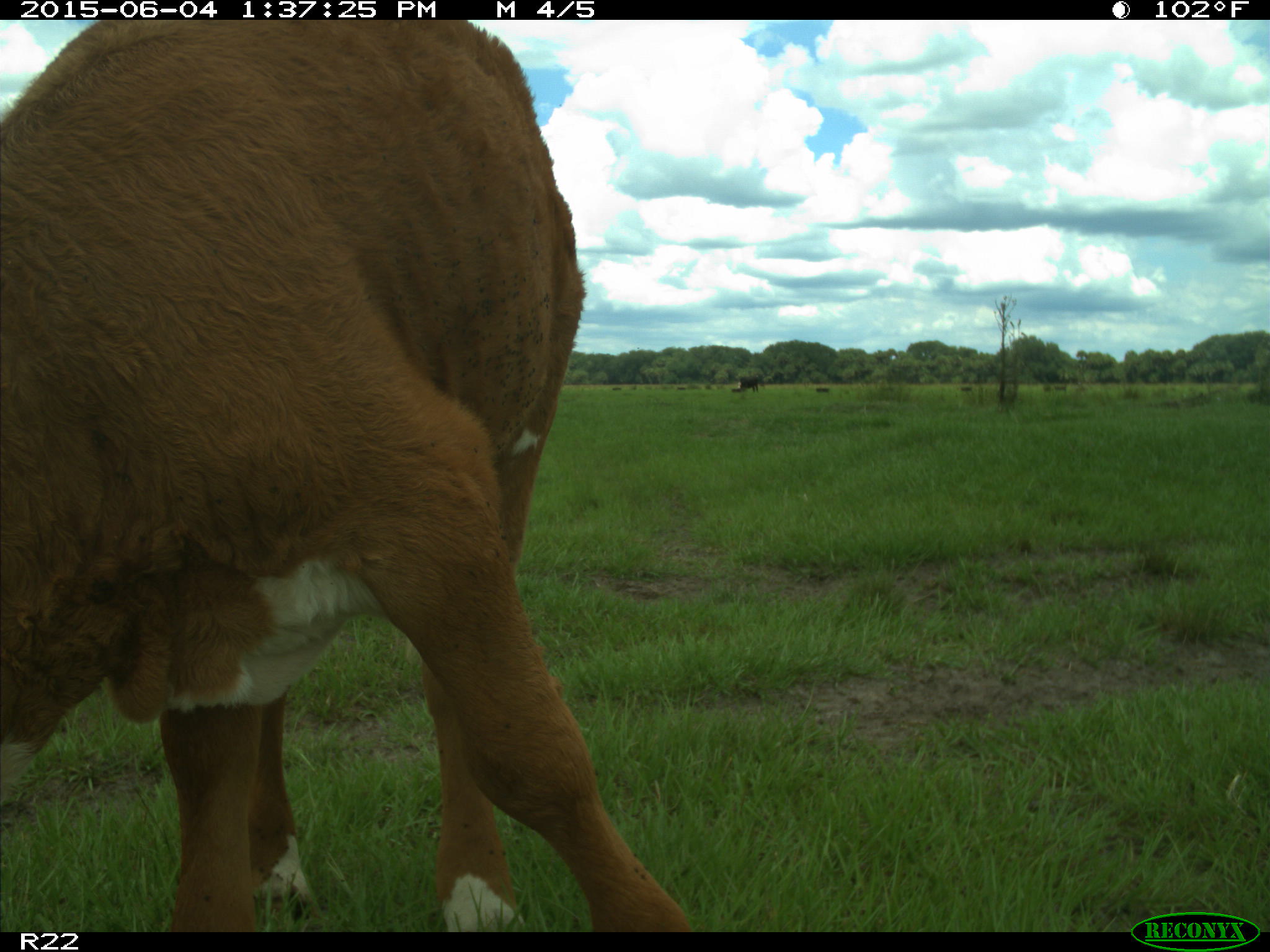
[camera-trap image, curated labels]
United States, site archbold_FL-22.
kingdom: Animalia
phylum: Chordata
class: Mammalia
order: Artiodactyla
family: Bovidae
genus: Bos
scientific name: Bos taurus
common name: domestic cow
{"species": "Bos taurus (domestic cow)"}